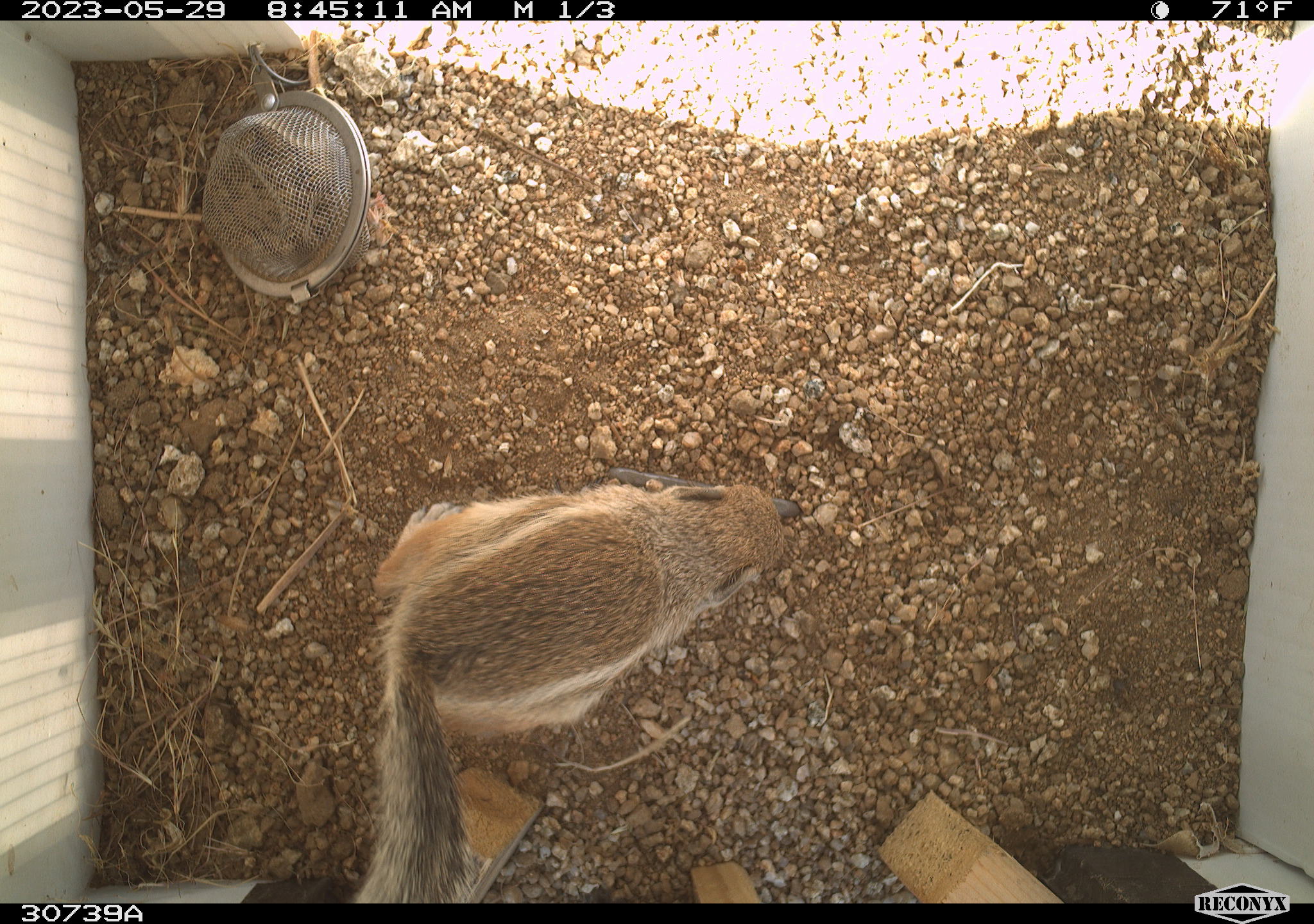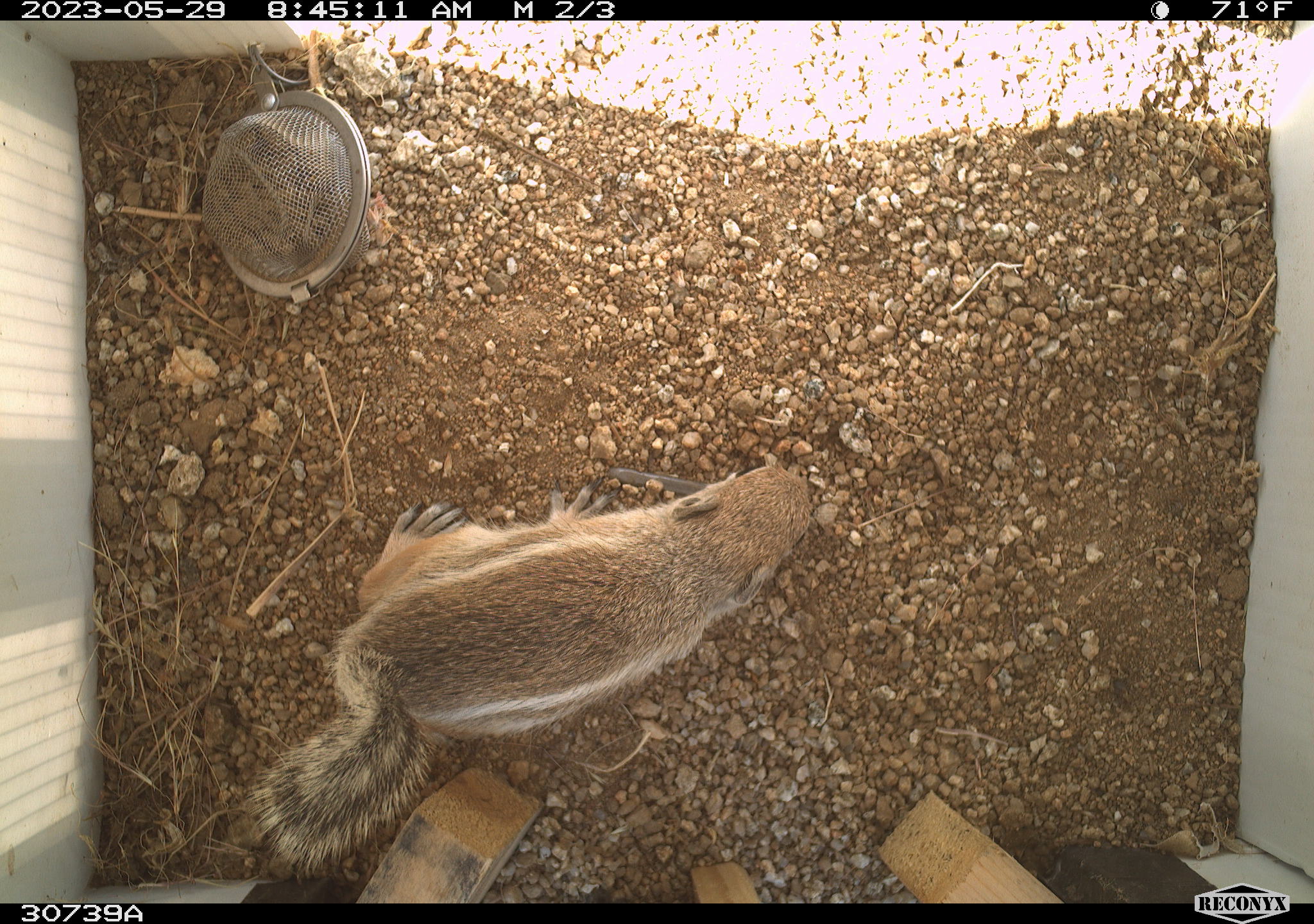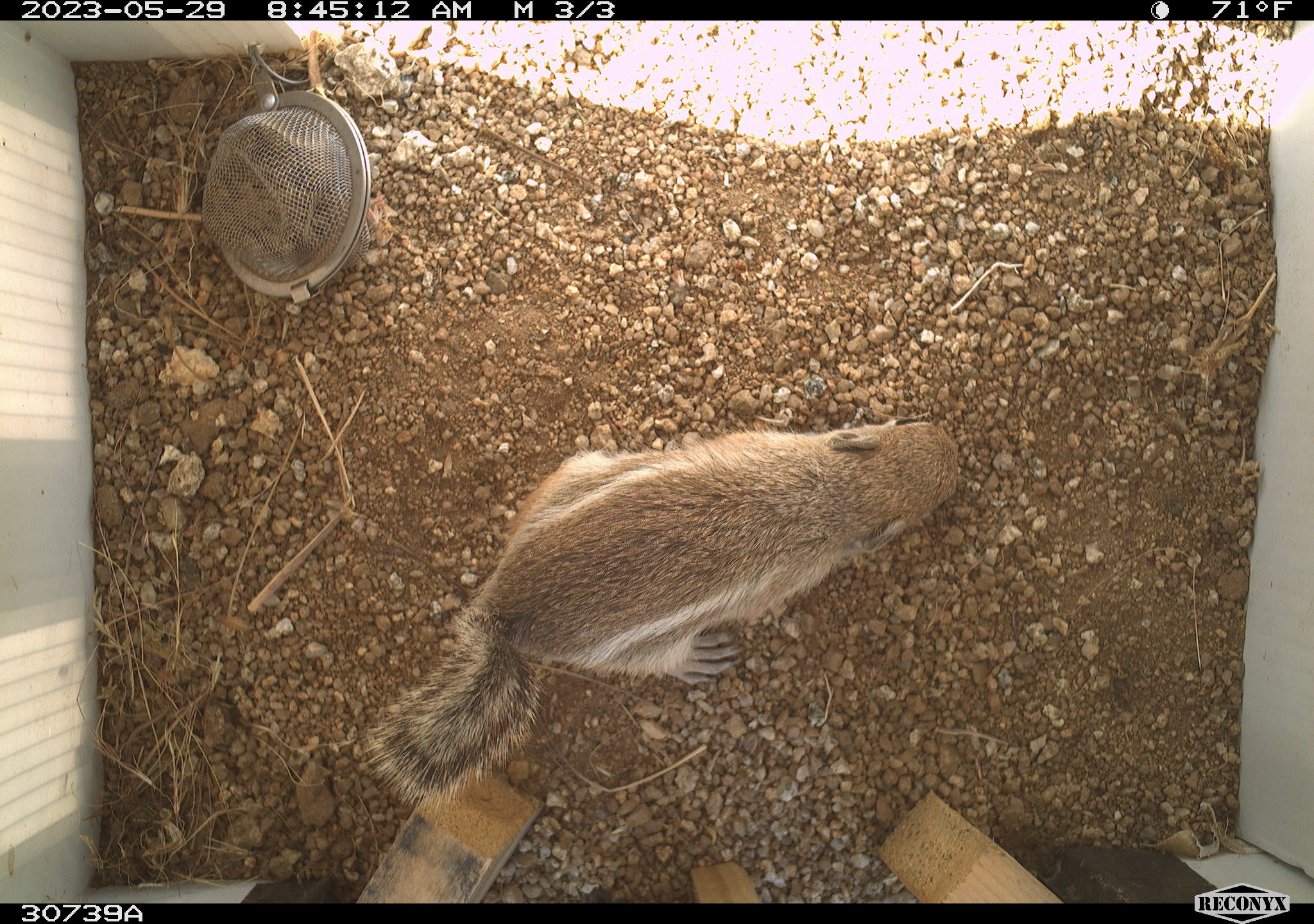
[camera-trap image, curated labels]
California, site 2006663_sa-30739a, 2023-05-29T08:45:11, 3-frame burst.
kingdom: Animalia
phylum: Chordata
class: Mammalia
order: Rodentia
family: Sciuridae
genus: Ammospermophilus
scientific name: Ammospermophilus leucurus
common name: white-tailed antelope squirrel